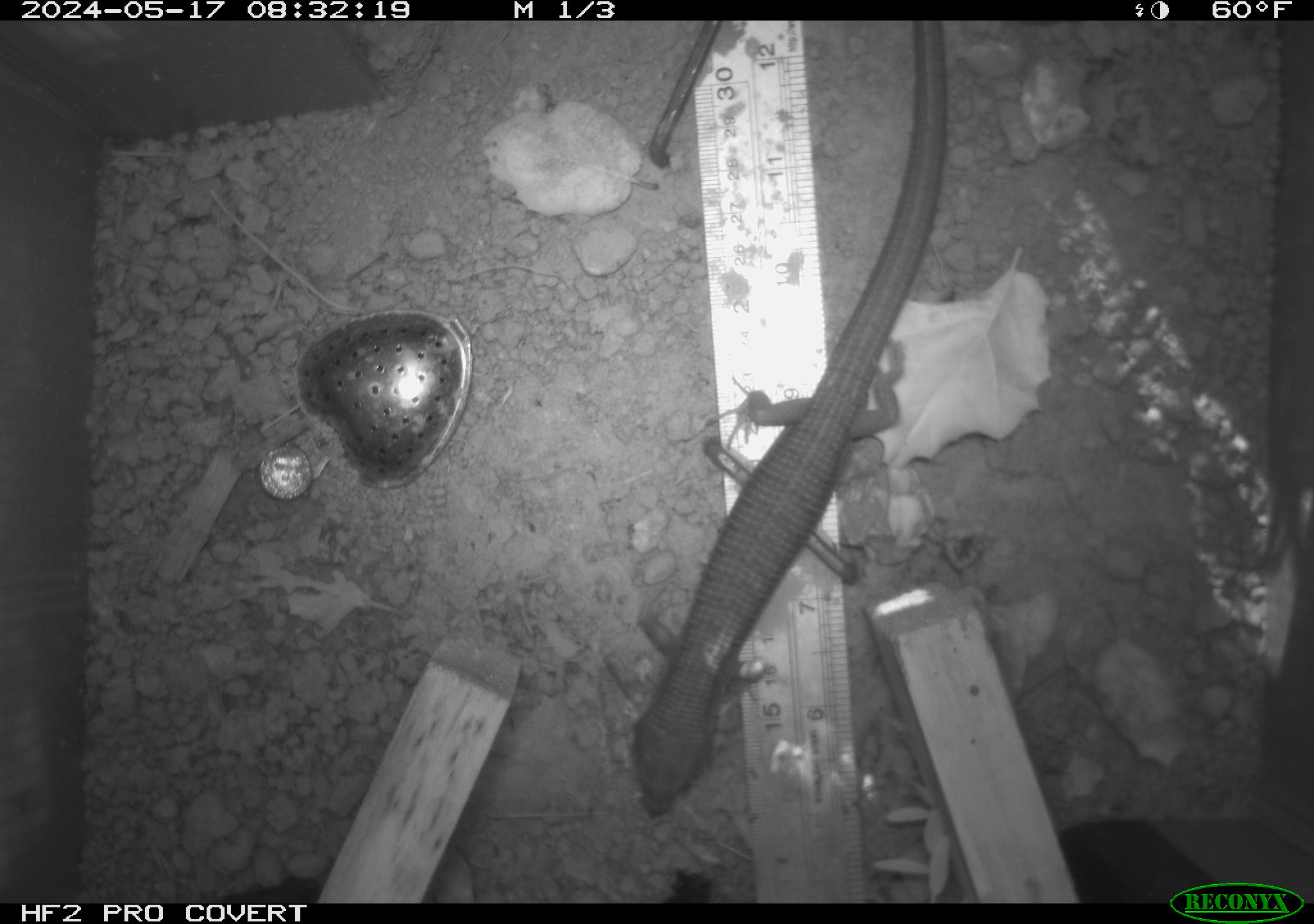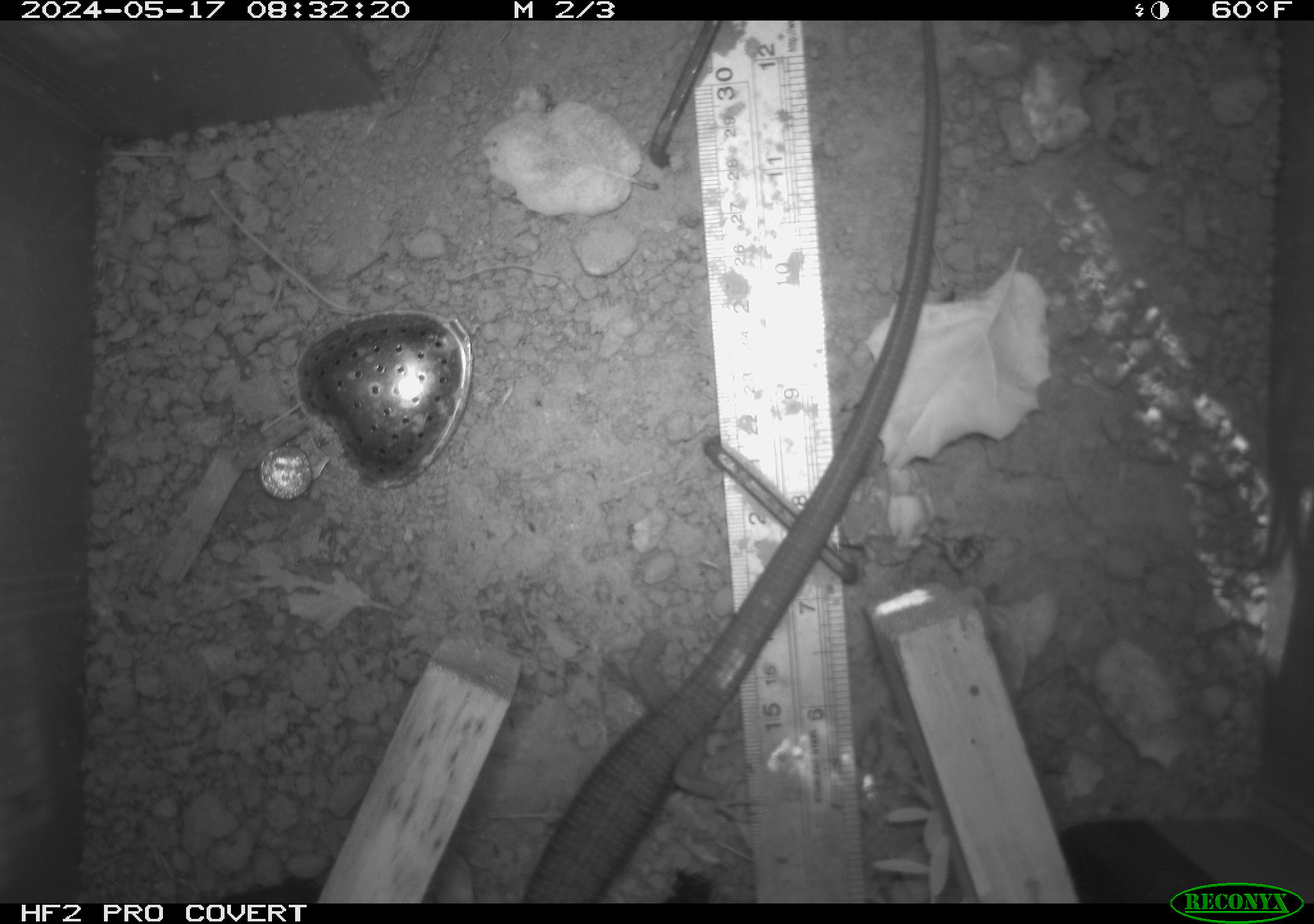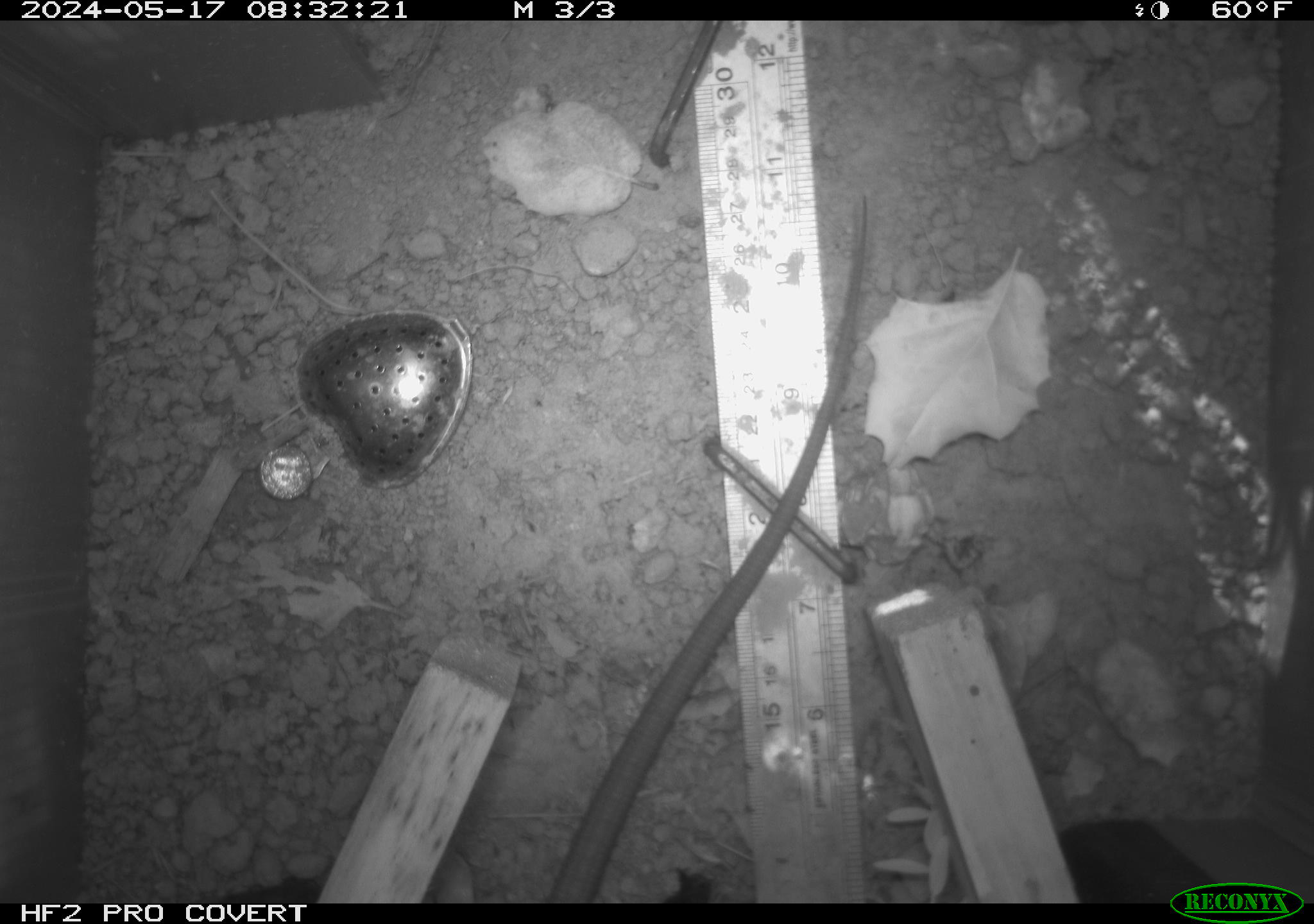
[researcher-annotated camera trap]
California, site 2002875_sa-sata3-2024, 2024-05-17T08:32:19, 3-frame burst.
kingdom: Animalia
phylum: Chordata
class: Reptilia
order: Squamata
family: Anguidae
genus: Elgaria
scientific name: Elgaria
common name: alligator lizards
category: elgaria species